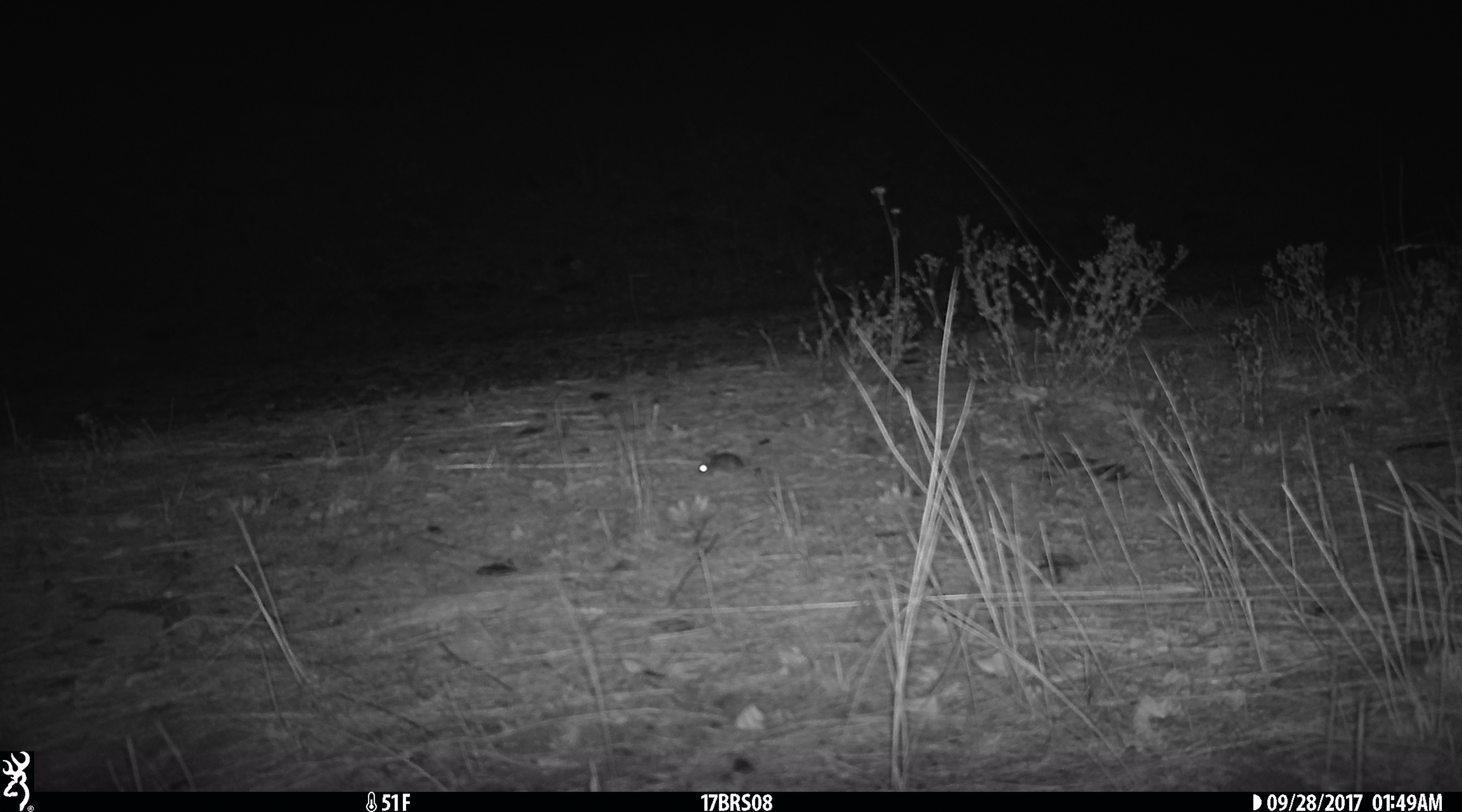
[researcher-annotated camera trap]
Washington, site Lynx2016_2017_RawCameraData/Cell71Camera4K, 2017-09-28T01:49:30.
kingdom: Animalia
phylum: Chordata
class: Mammalia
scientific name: Mammalia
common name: small mammal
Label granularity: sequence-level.